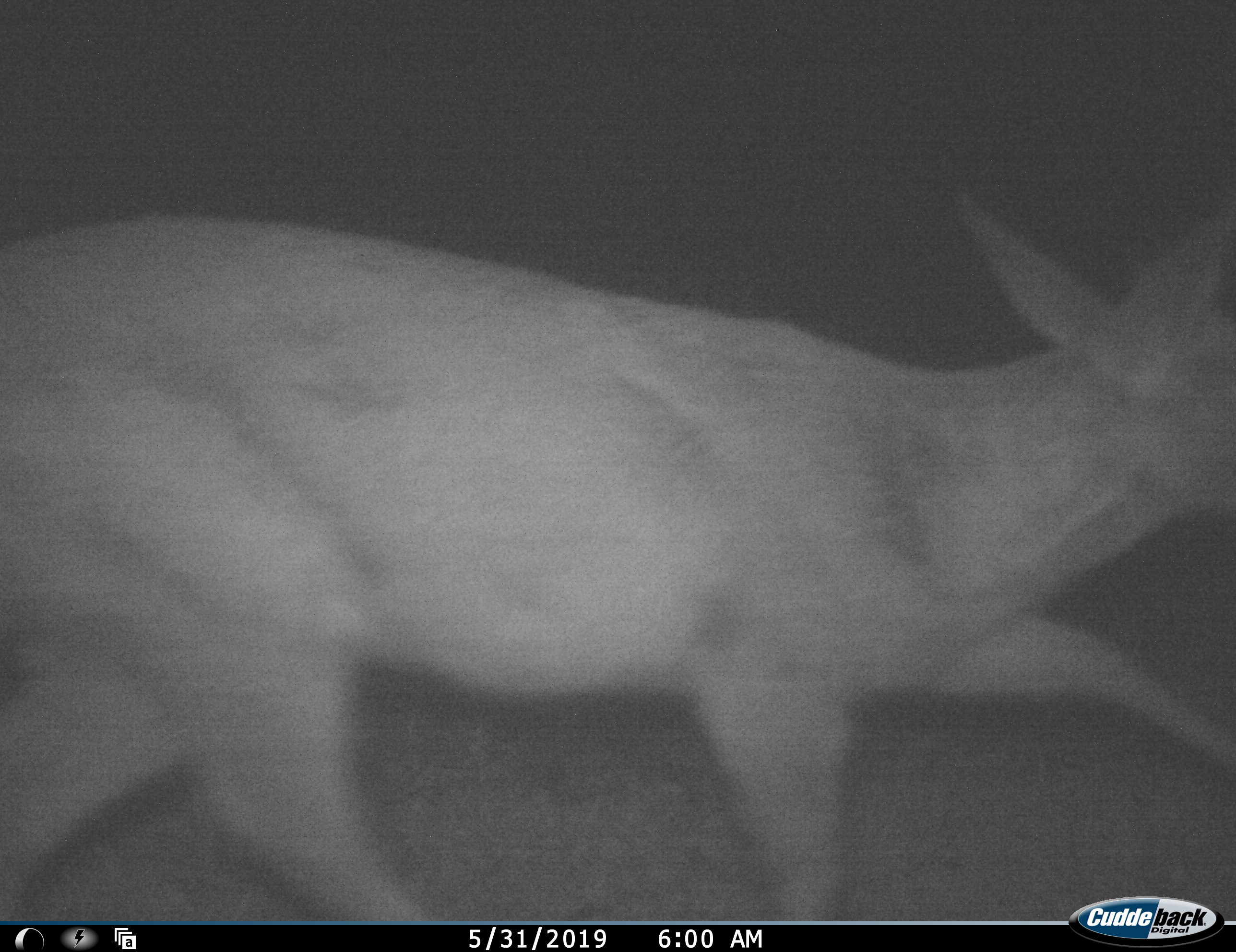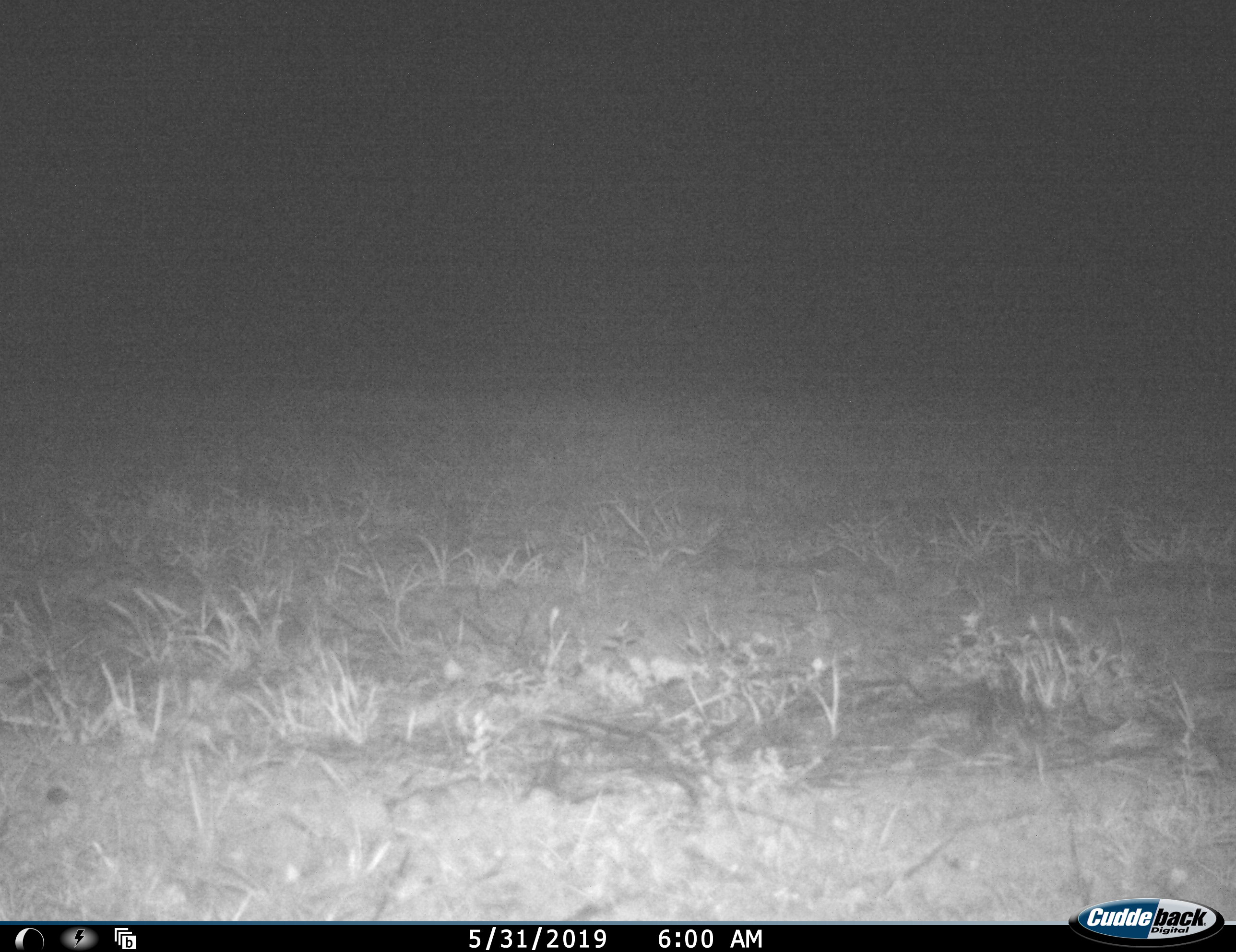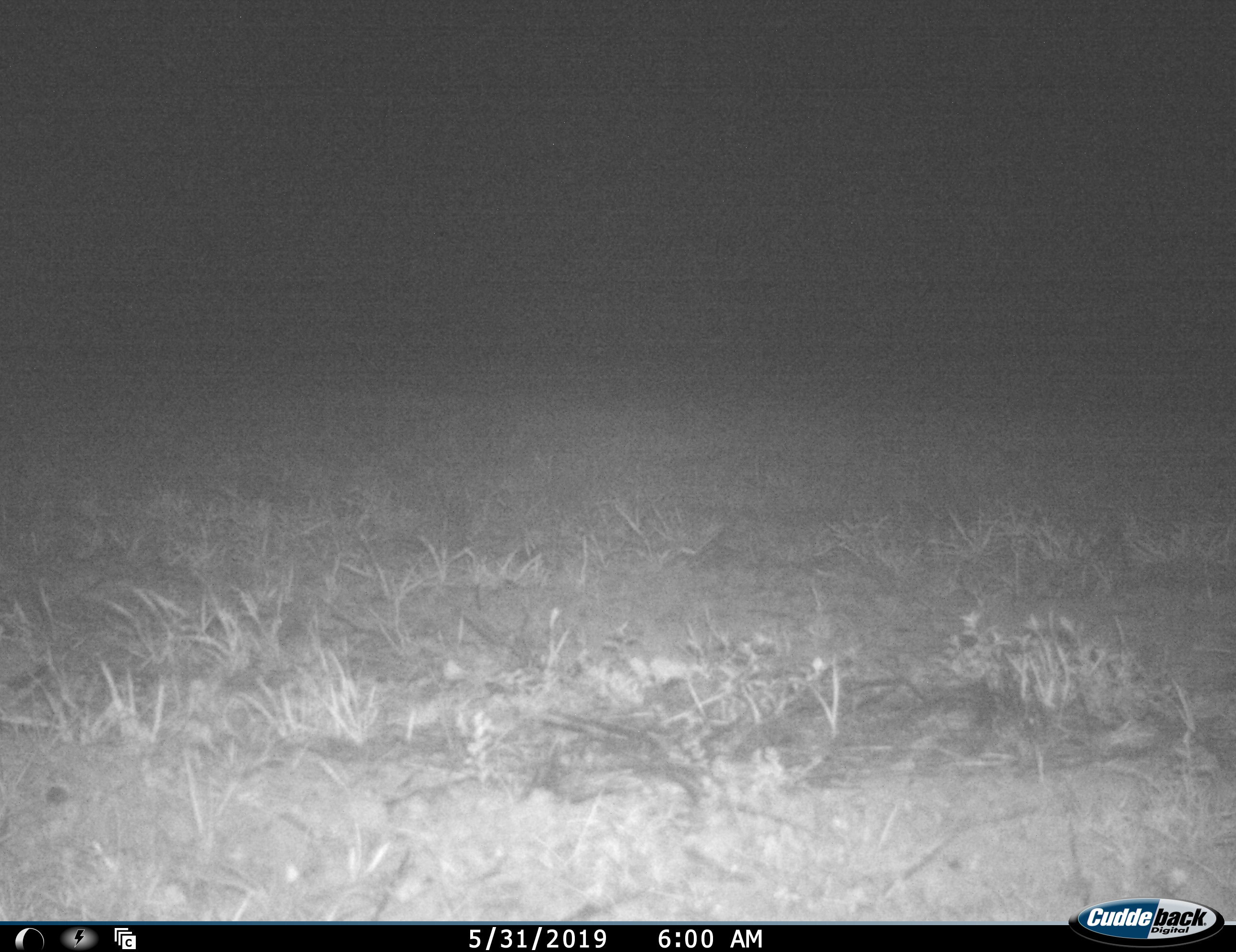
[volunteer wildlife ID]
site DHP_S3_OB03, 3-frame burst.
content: unidentified animal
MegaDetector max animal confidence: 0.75